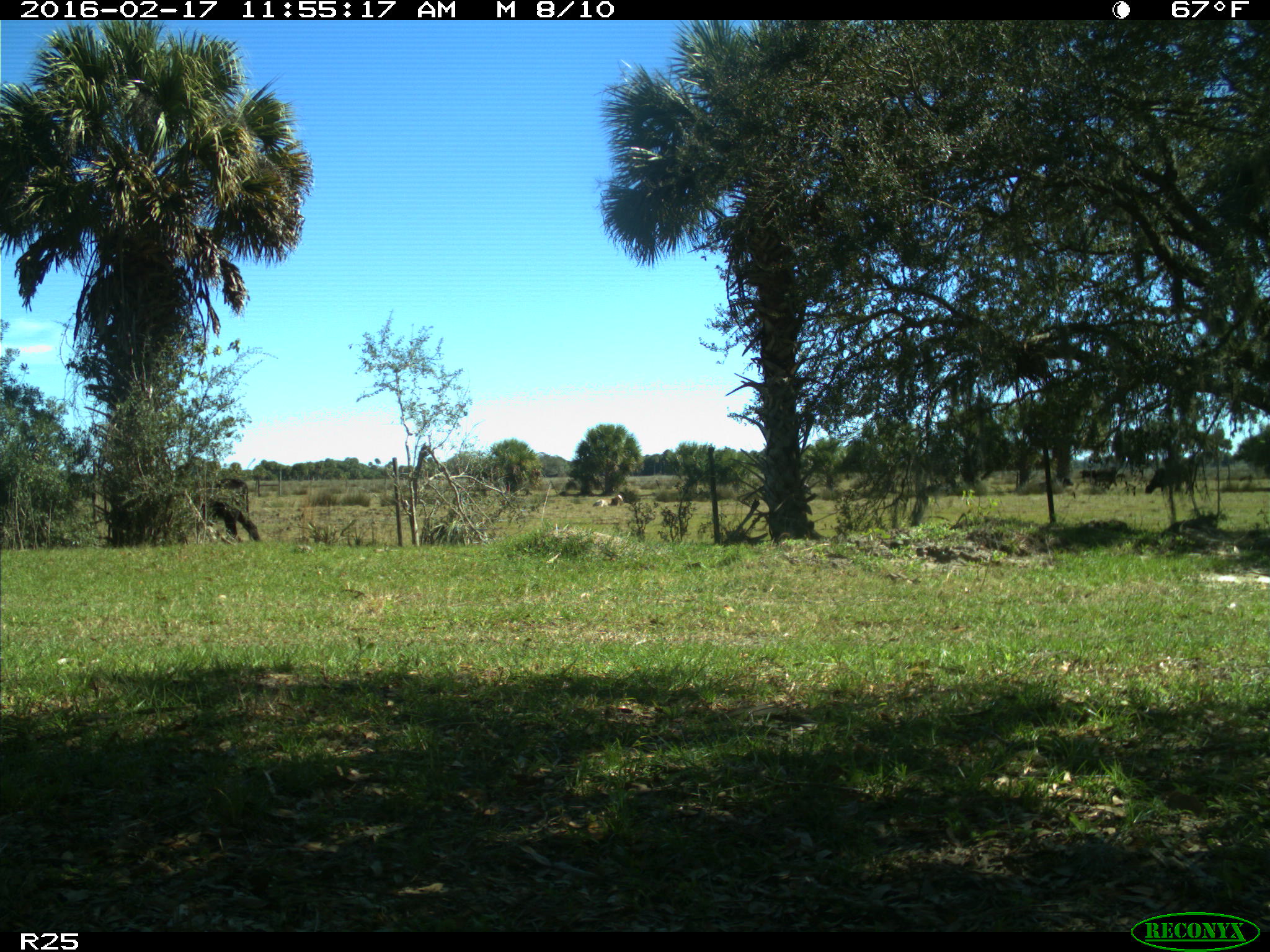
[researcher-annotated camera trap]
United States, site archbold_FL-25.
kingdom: Animalia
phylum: Chordata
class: Mammalia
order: Artiodactyla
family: Bovidae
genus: Bos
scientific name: Bos taurus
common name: domestic cow